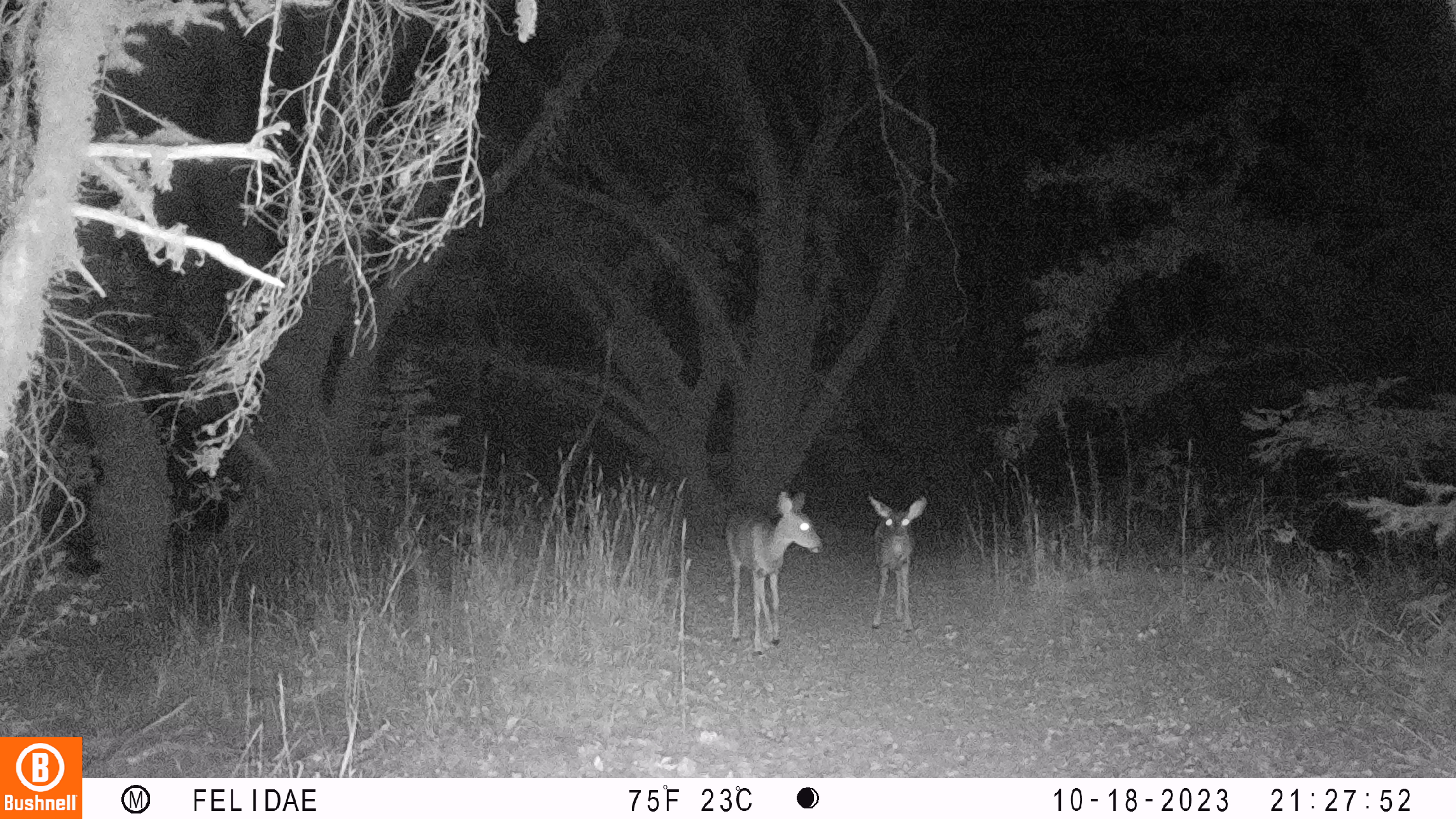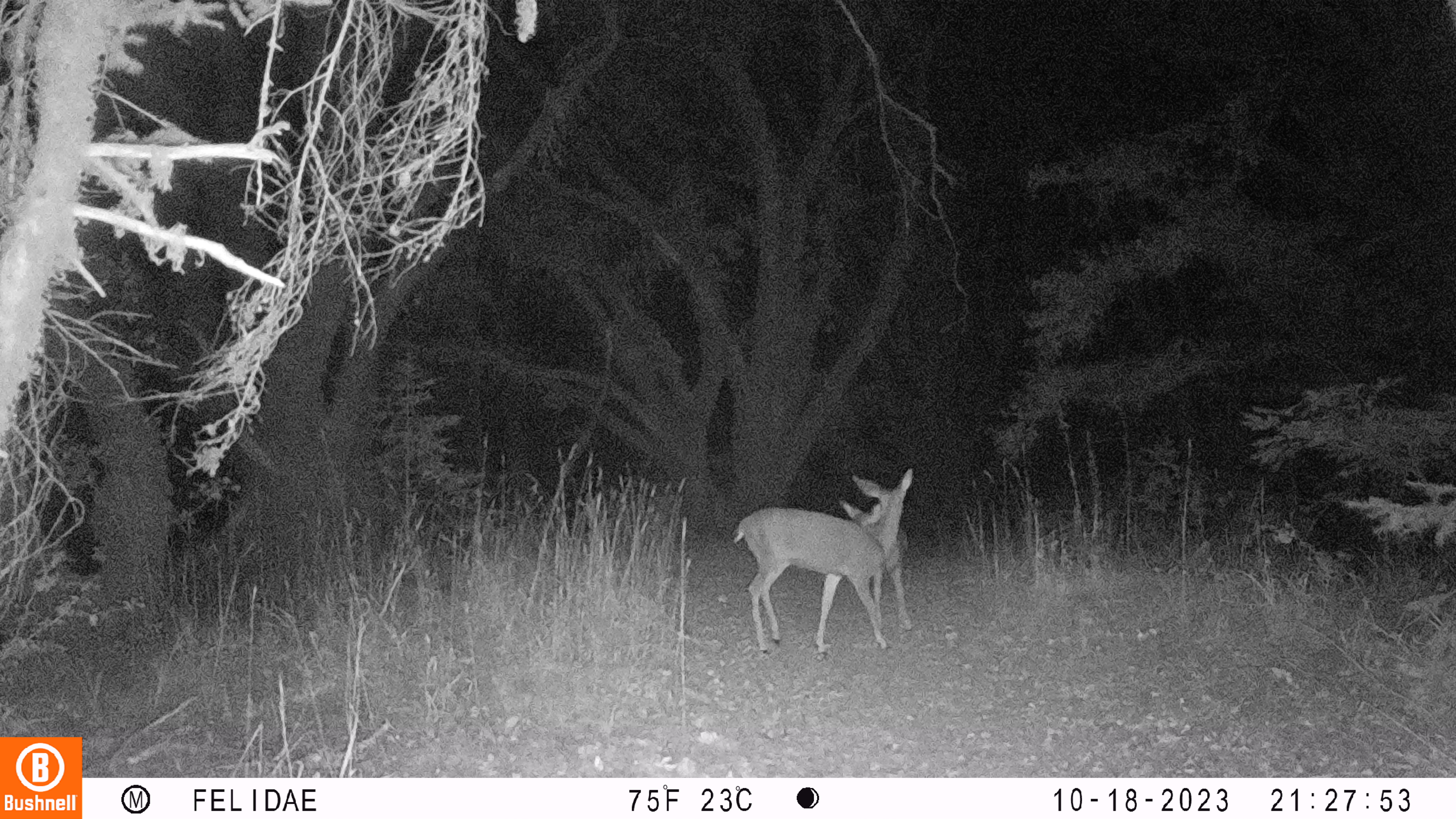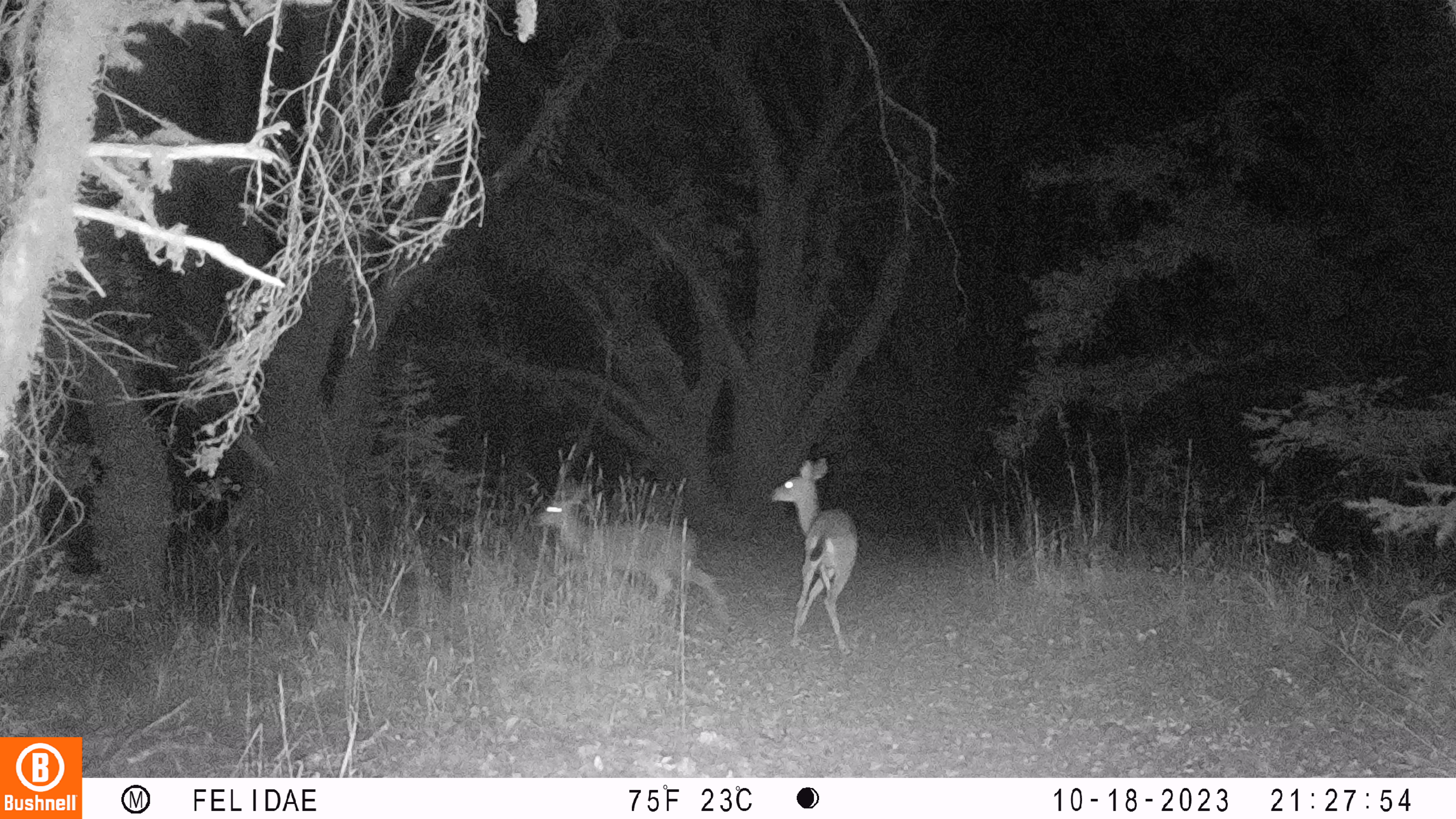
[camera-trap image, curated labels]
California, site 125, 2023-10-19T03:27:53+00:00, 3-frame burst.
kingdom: Animalia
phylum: Chordata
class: Mammalia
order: Artiodactyla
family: Cervidae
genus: Odocoileus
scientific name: Odocoileus hemionus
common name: mule deer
Mule deer (Odocoileus hemionus).